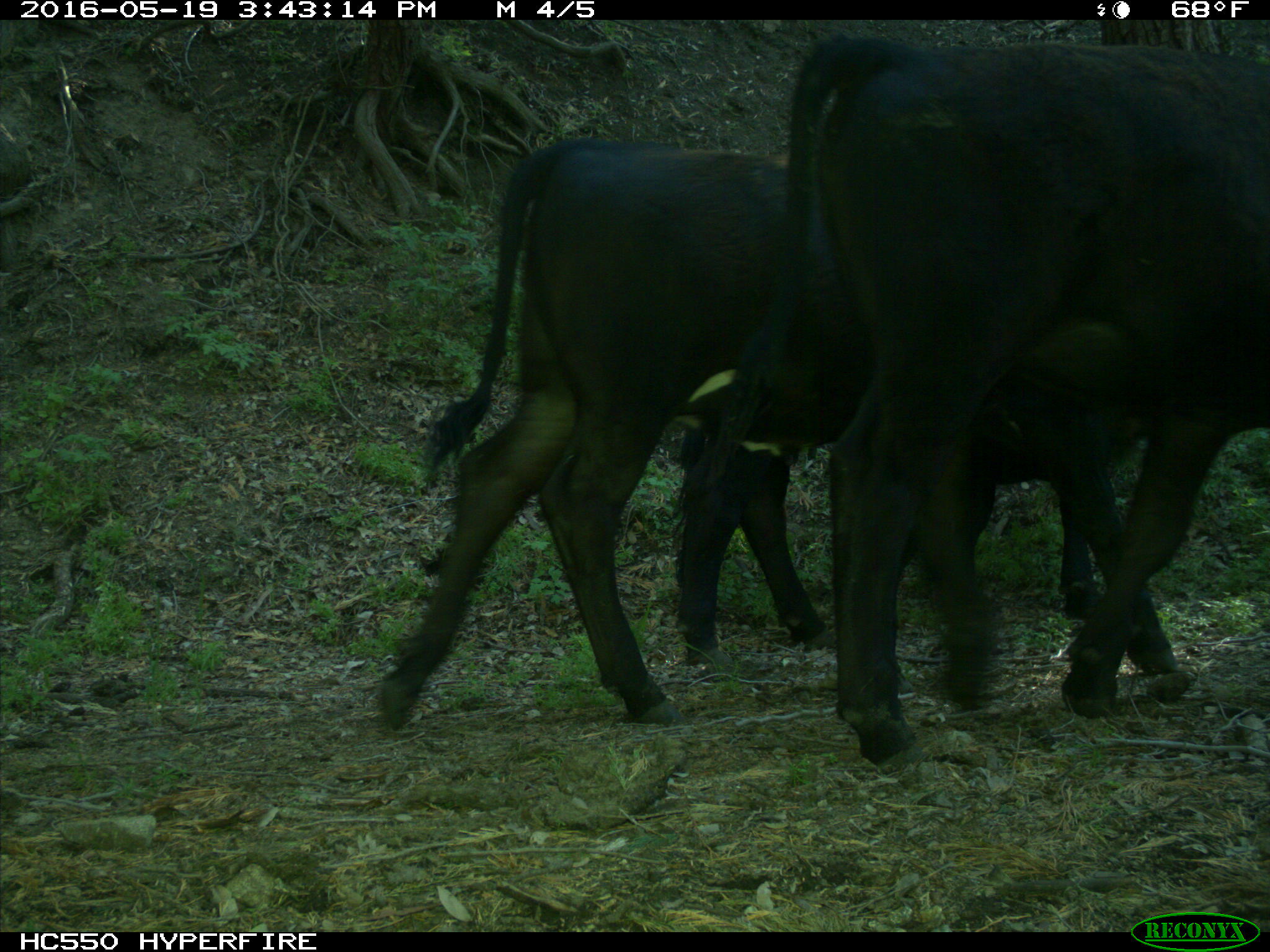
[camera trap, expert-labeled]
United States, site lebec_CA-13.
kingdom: Animalia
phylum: Chordata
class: Mammalia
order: Artiodactyla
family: Bovidae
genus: Bos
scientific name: Bos taurus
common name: domestic cow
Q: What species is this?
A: Bos taurus (domestic cow).